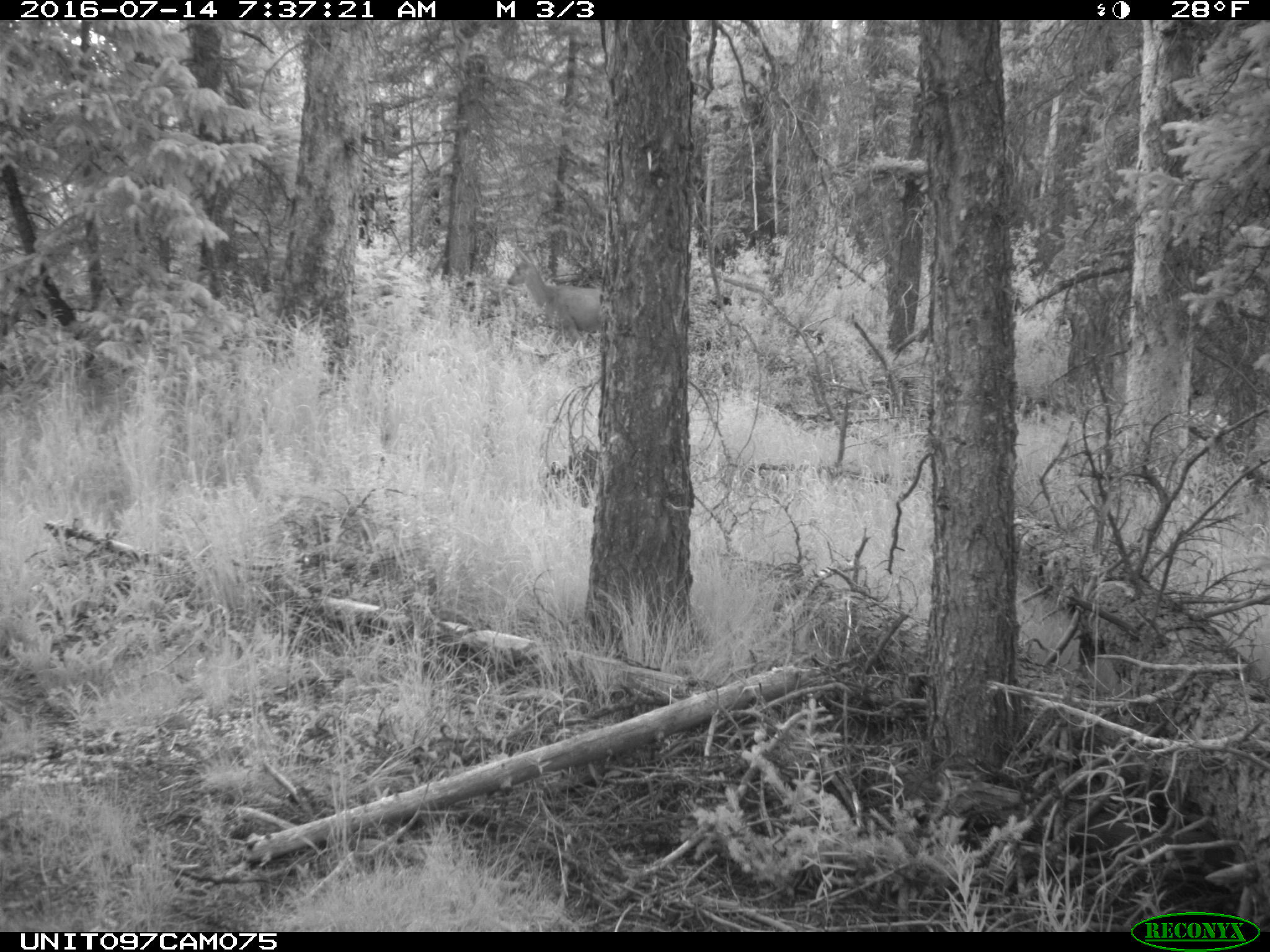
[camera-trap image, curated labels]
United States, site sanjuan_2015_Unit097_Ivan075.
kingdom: Animalia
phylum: Chordata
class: Mammalia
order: Artiodactyla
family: Cervidae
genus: Odocoileus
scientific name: Odocoileus hemionus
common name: mule deer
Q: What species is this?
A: Odocoileus hemionus (mule deer).